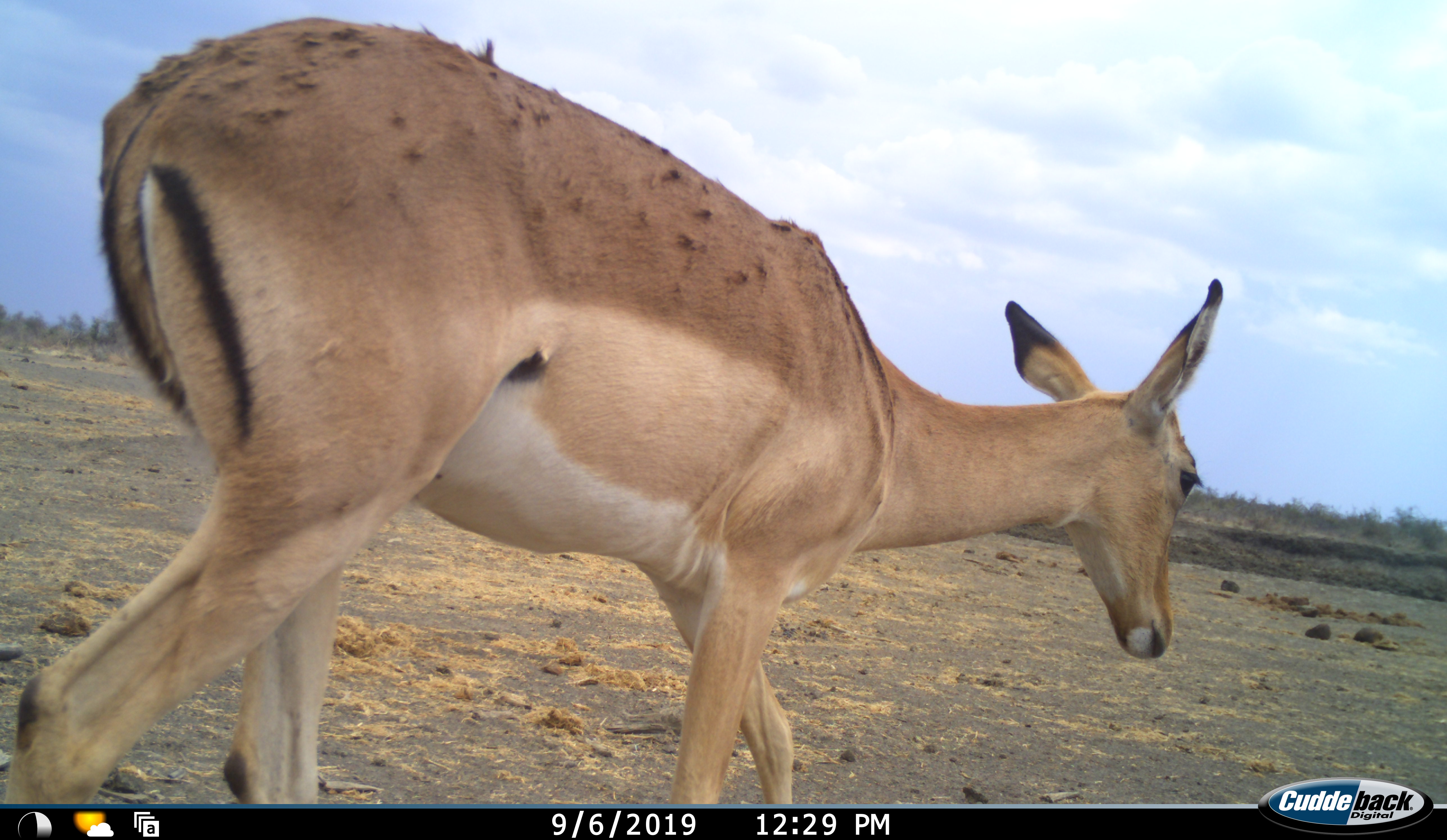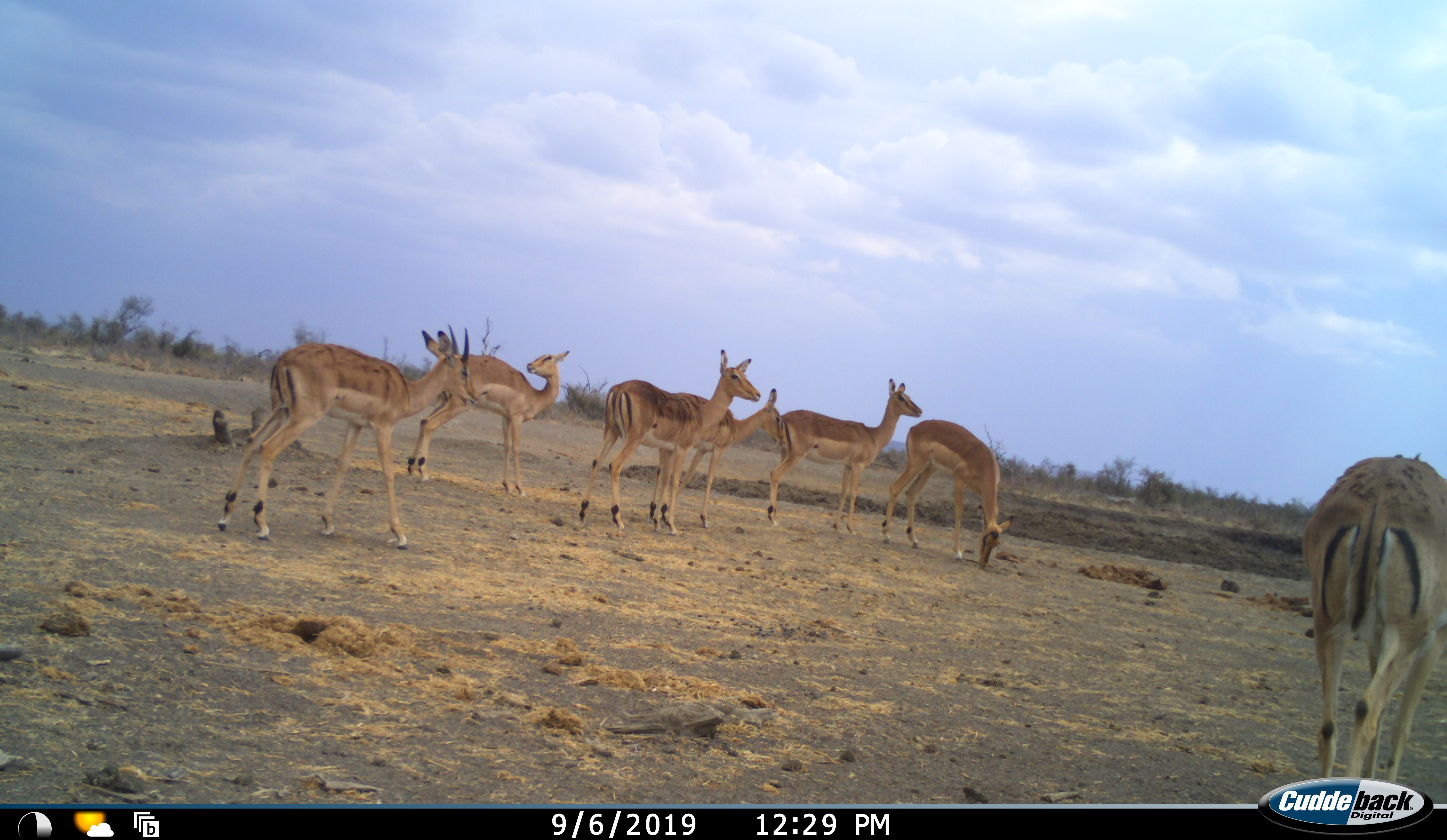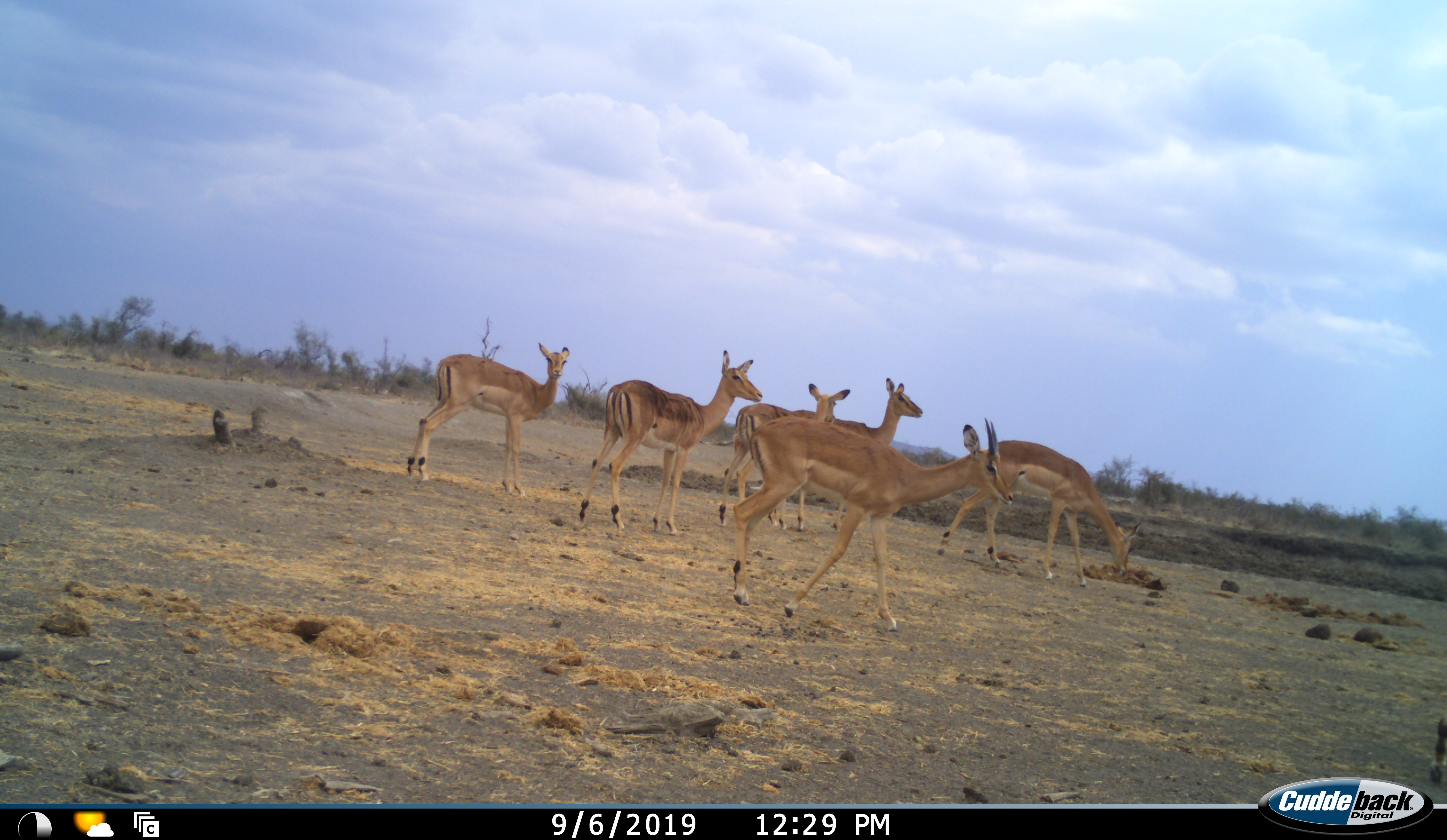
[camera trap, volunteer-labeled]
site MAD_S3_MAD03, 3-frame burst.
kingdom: Animalia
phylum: Chordata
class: Mammalia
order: Artiodactyla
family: Bovidae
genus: Aepyceros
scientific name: Aepyceros melampus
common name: impala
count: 7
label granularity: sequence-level